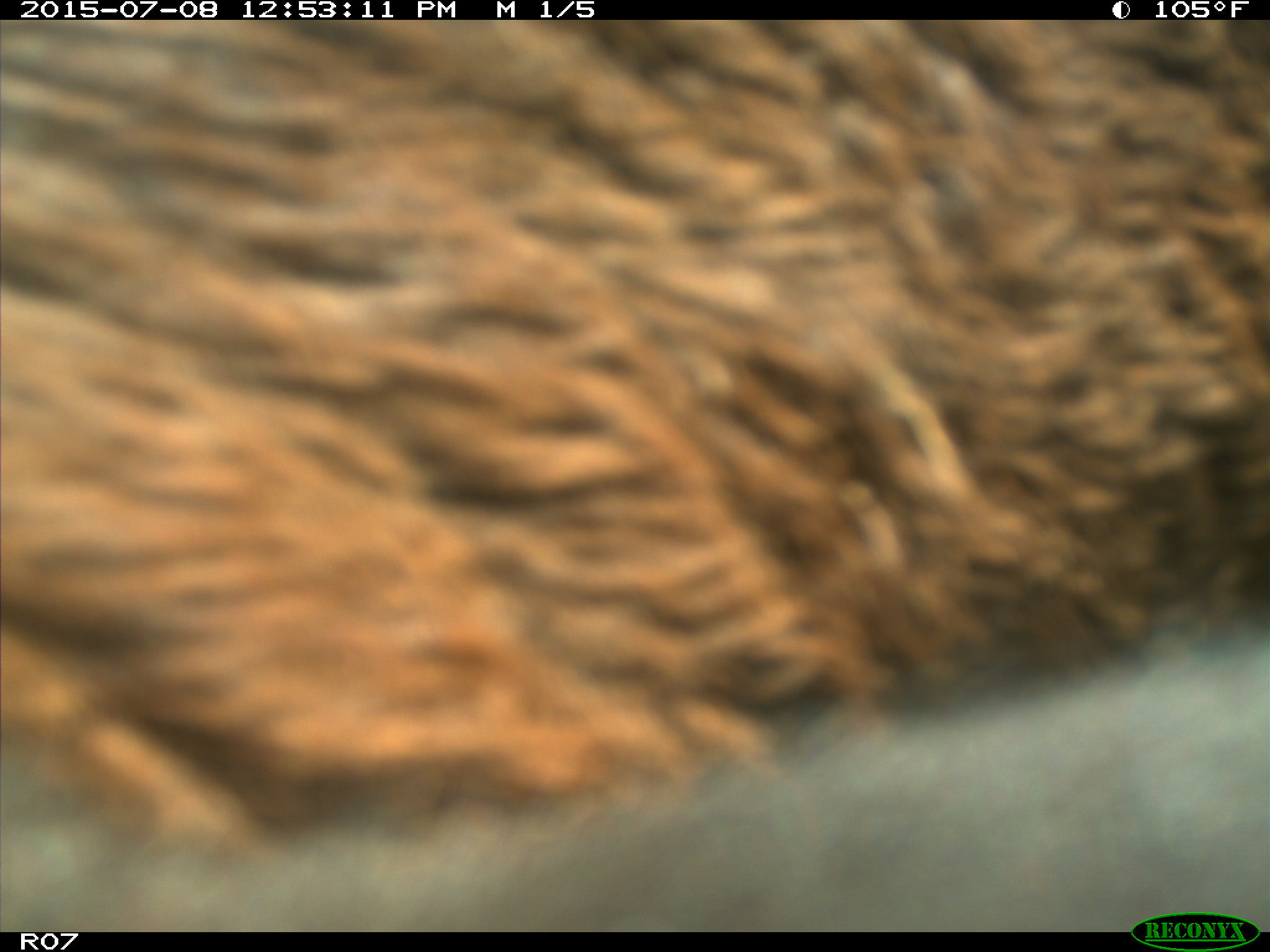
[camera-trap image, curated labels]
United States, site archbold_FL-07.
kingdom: Animalia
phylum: Chordata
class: Mammalia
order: Artiodactyla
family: Bovidae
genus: Bos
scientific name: Bos taurus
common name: domestic cow